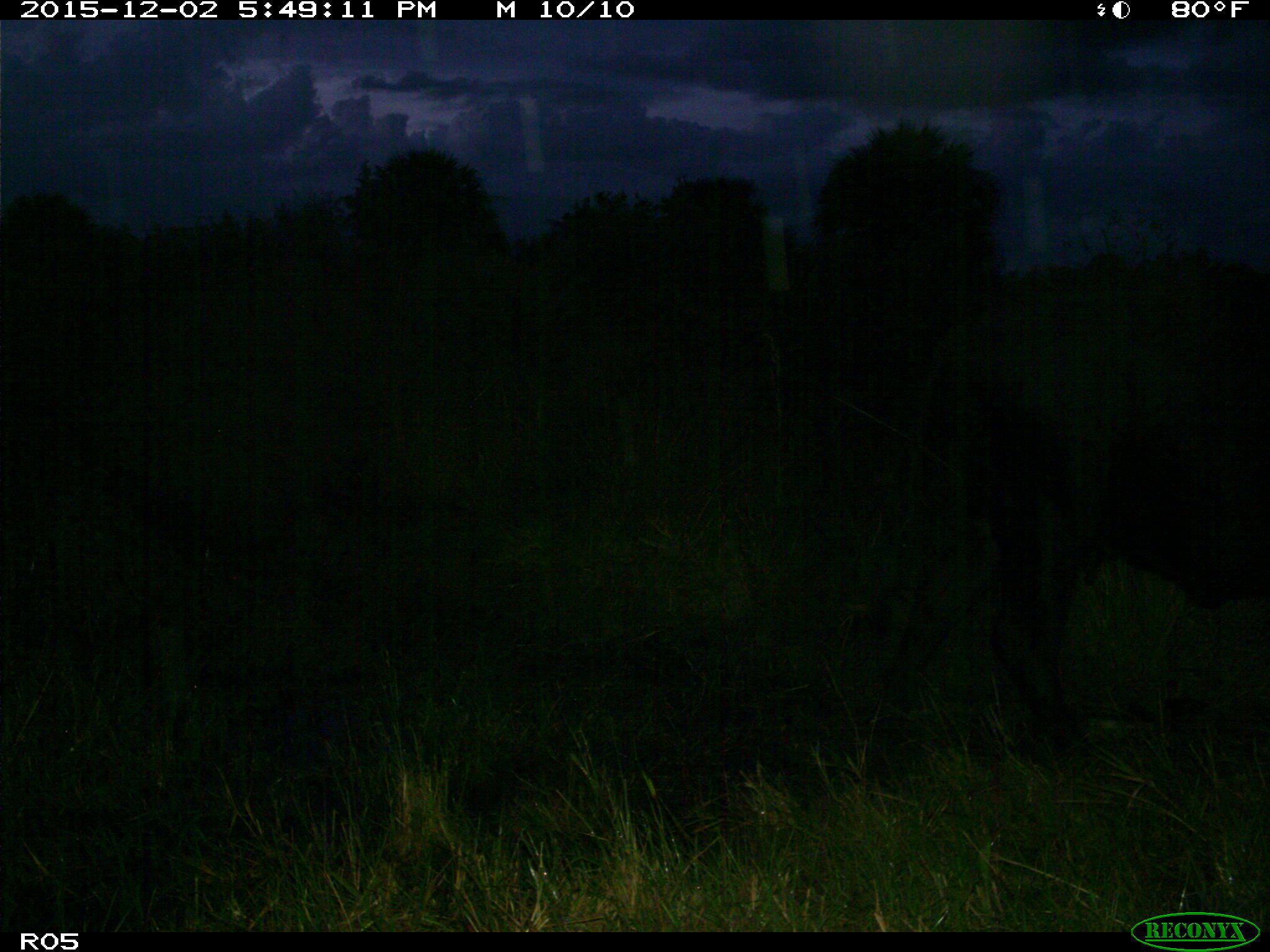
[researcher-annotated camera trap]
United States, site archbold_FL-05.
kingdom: Animalia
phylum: Chordata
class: Mammalia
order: Artiodactyla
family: Bovidae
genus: Bos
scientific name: Bos taurus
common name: domestic cow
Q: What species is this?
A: Bos taurus (domestic cow).